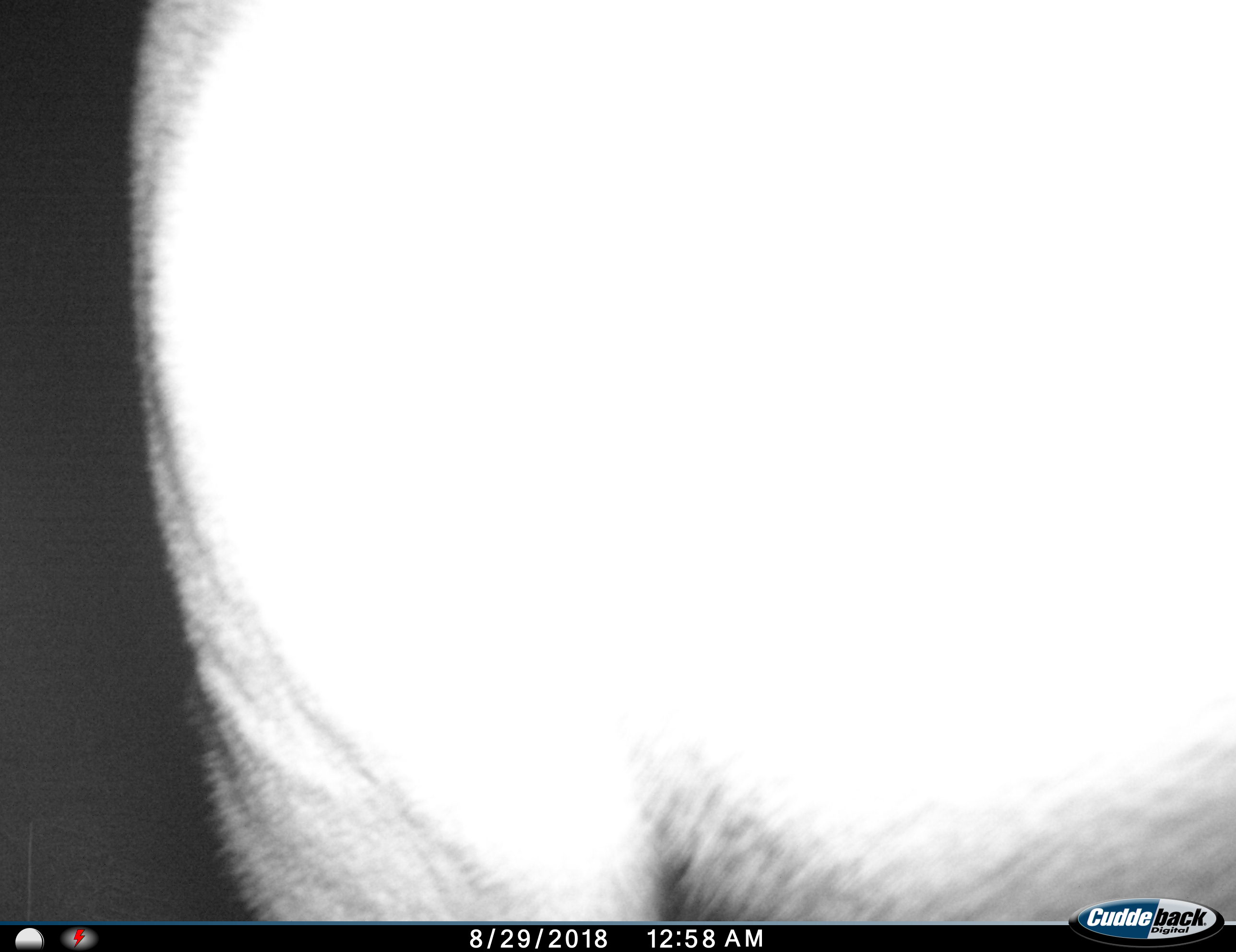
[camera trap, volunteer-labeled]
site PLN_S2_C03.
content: unidentified animal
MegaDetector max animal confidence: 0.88